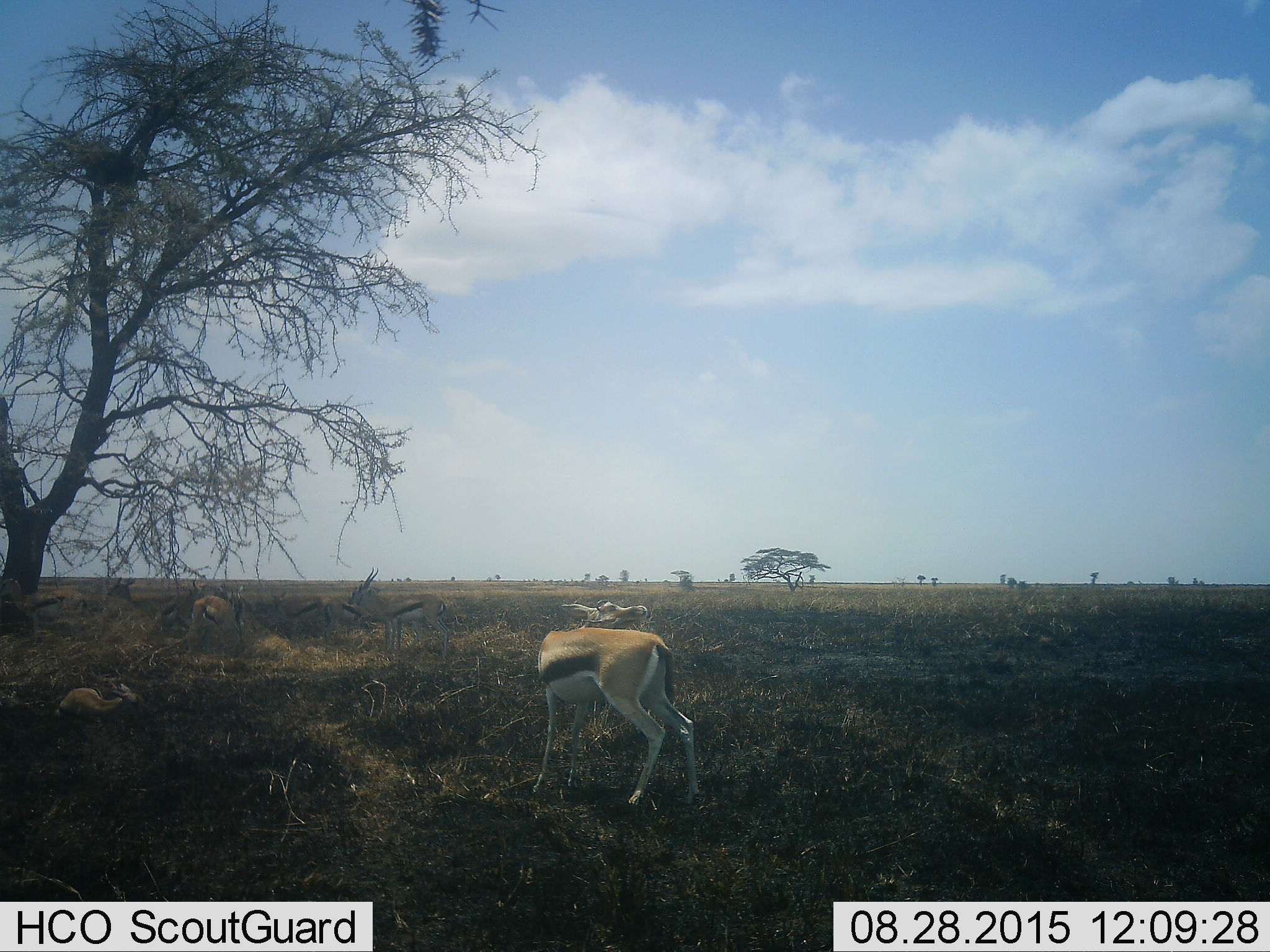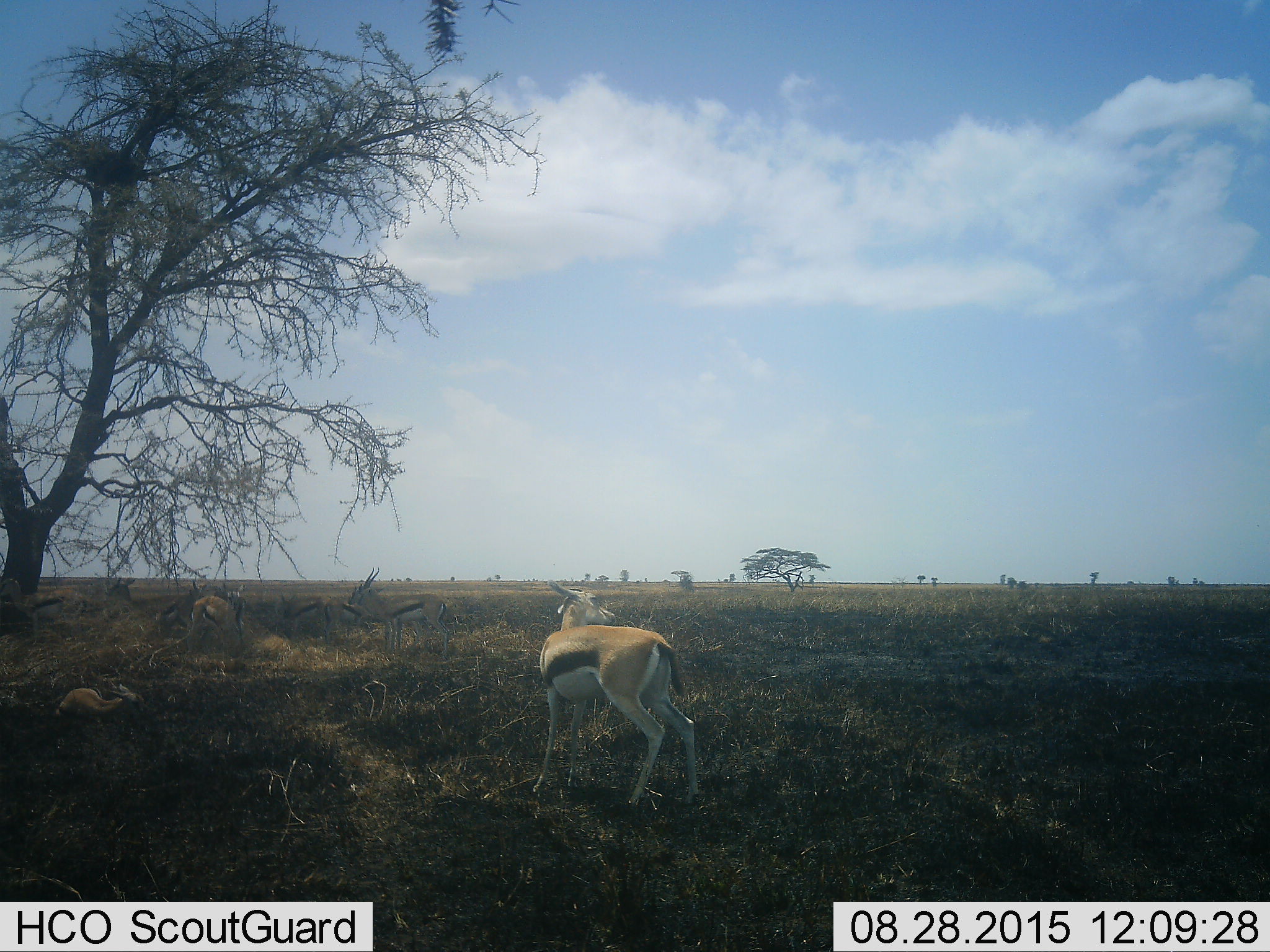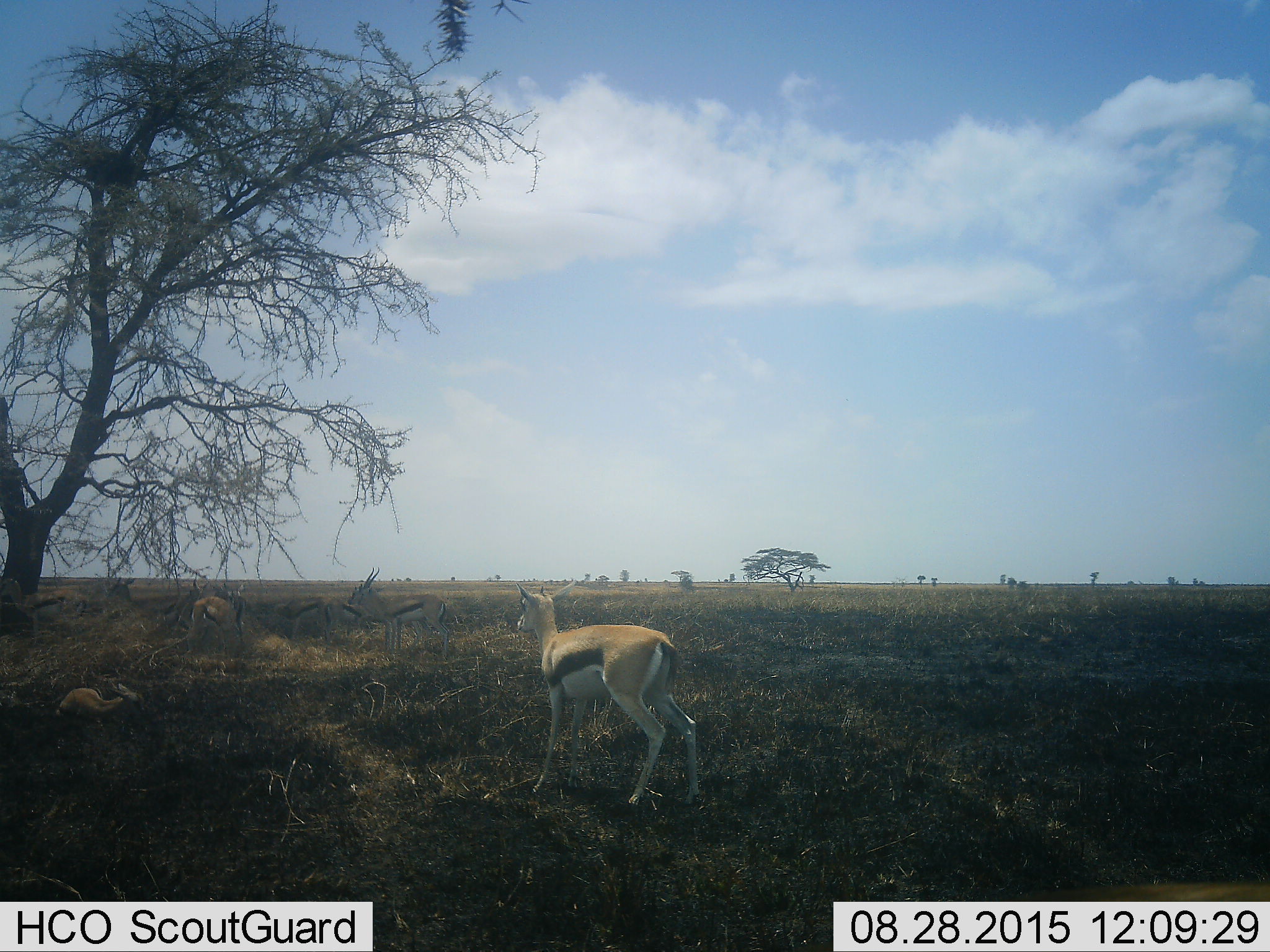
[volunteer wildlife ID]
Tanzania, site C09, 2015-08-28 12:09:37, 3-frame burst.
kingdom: Animalia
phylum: Chordata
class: Mammalia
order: Artiodactyla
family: Bovidae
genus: Eudorcas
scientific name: Eudorcas thomsonii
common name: thomson's gazelle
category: gazellethomsons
Gazellethomsons (thomson's gazelle) (Eudorcas thomsonii), count 7. Behavior (volunteer vote fractions): standing 75%, resting 50%, moving 25%, interacting 17%. Young present (vote fraction): 58%. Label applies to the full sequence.